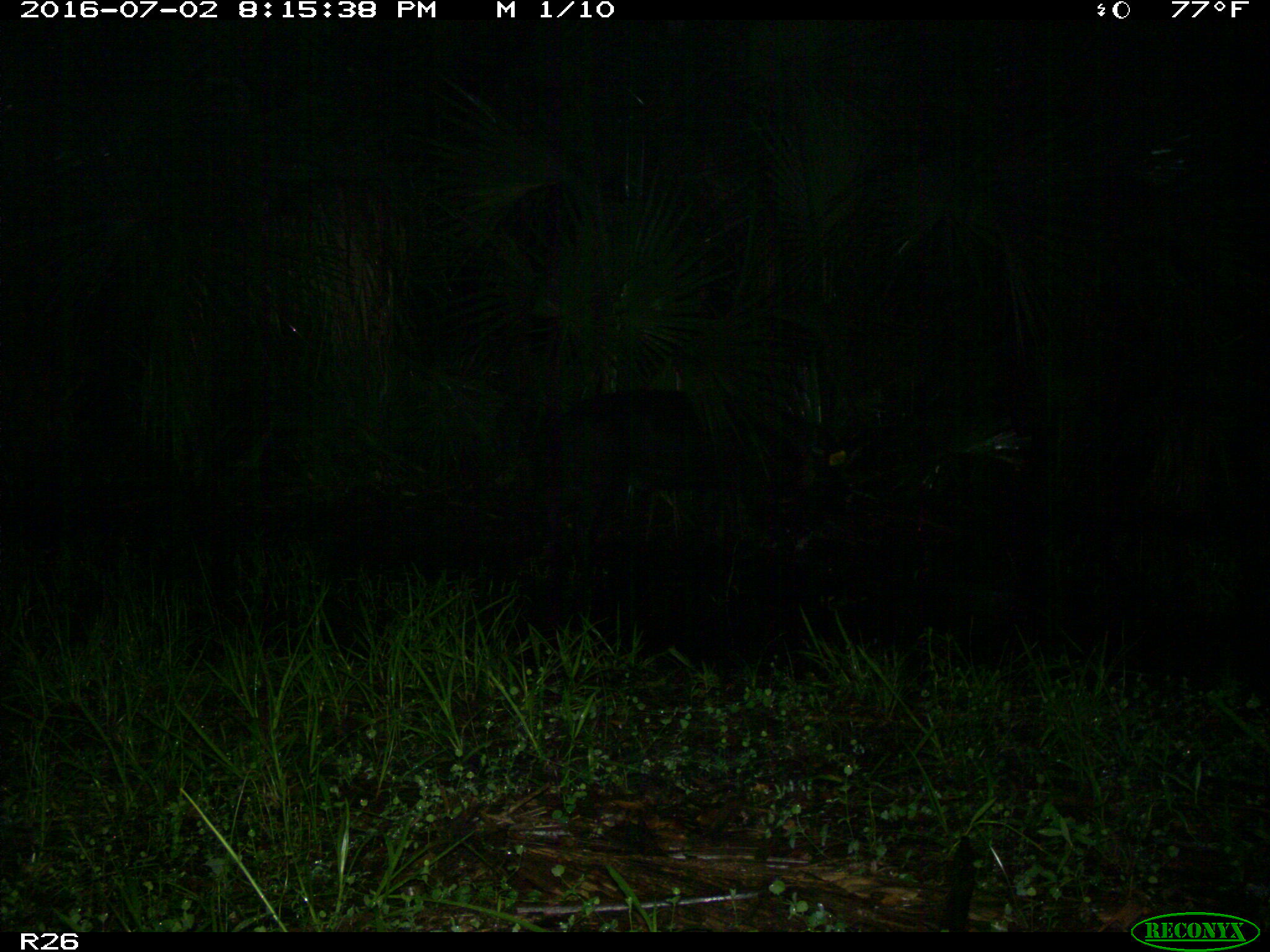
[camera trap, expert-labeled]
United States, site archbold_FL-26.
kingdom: Animalia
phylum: Chordata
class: Mammalia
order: Artiodactyla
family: Suidae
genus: Sus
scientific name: Sus scrofa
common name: wild boar